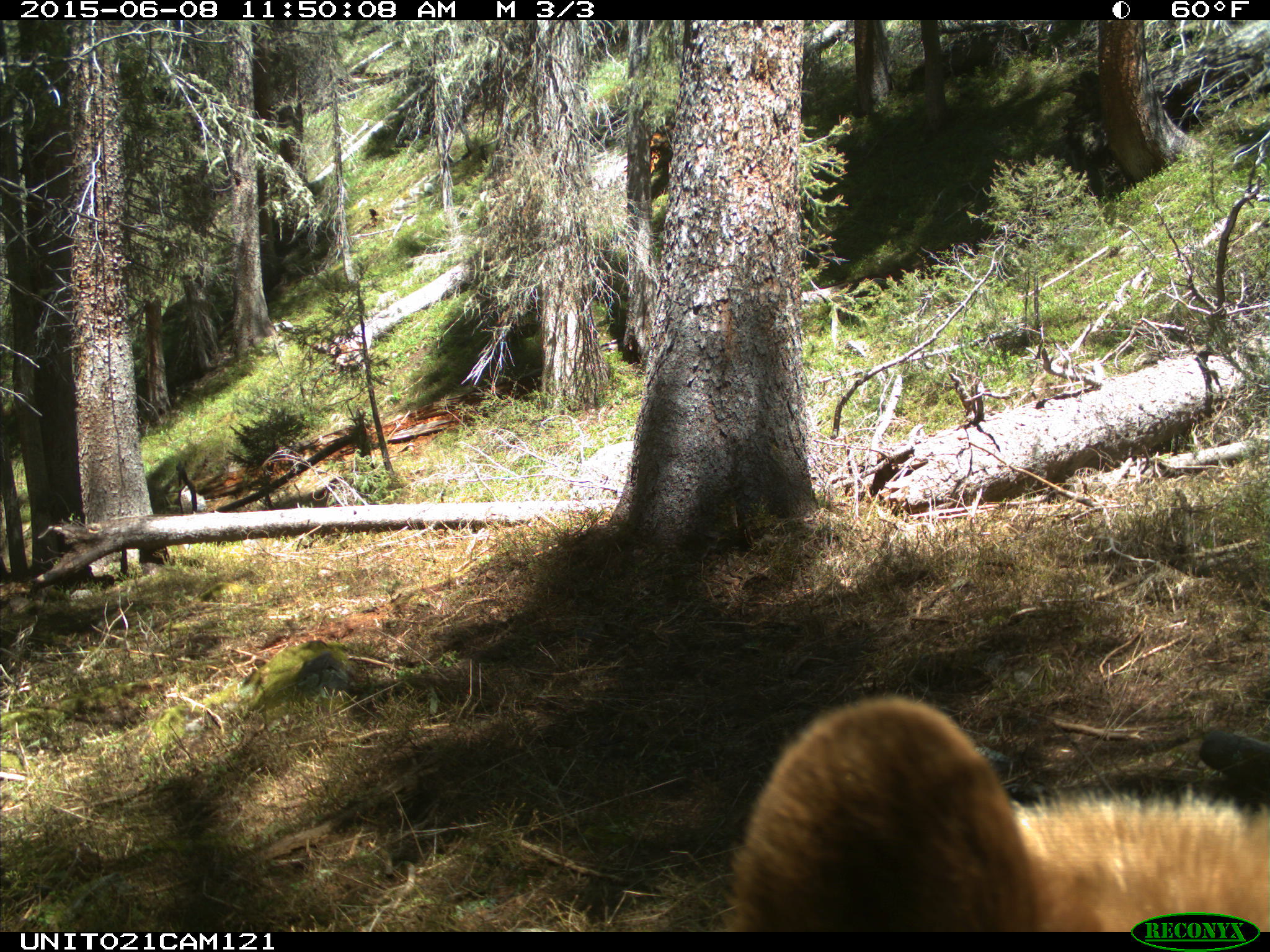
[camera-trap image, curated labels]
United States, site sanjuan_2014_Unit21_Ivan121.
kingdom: Animalia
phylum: Chordata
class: Mammalia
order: Carnivora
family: Ursidae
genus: Ursus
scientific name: Ursus americanus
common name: american black bear